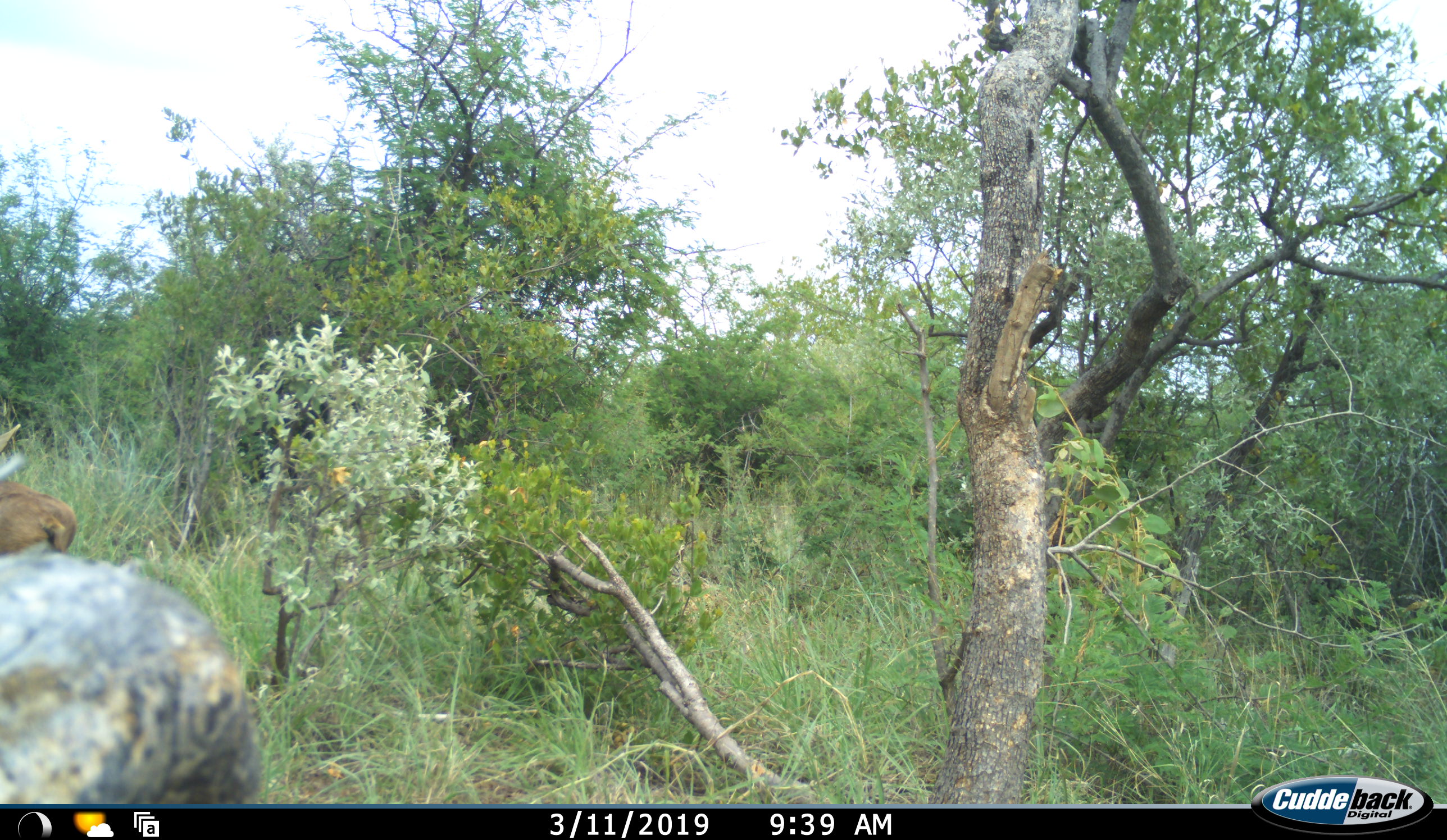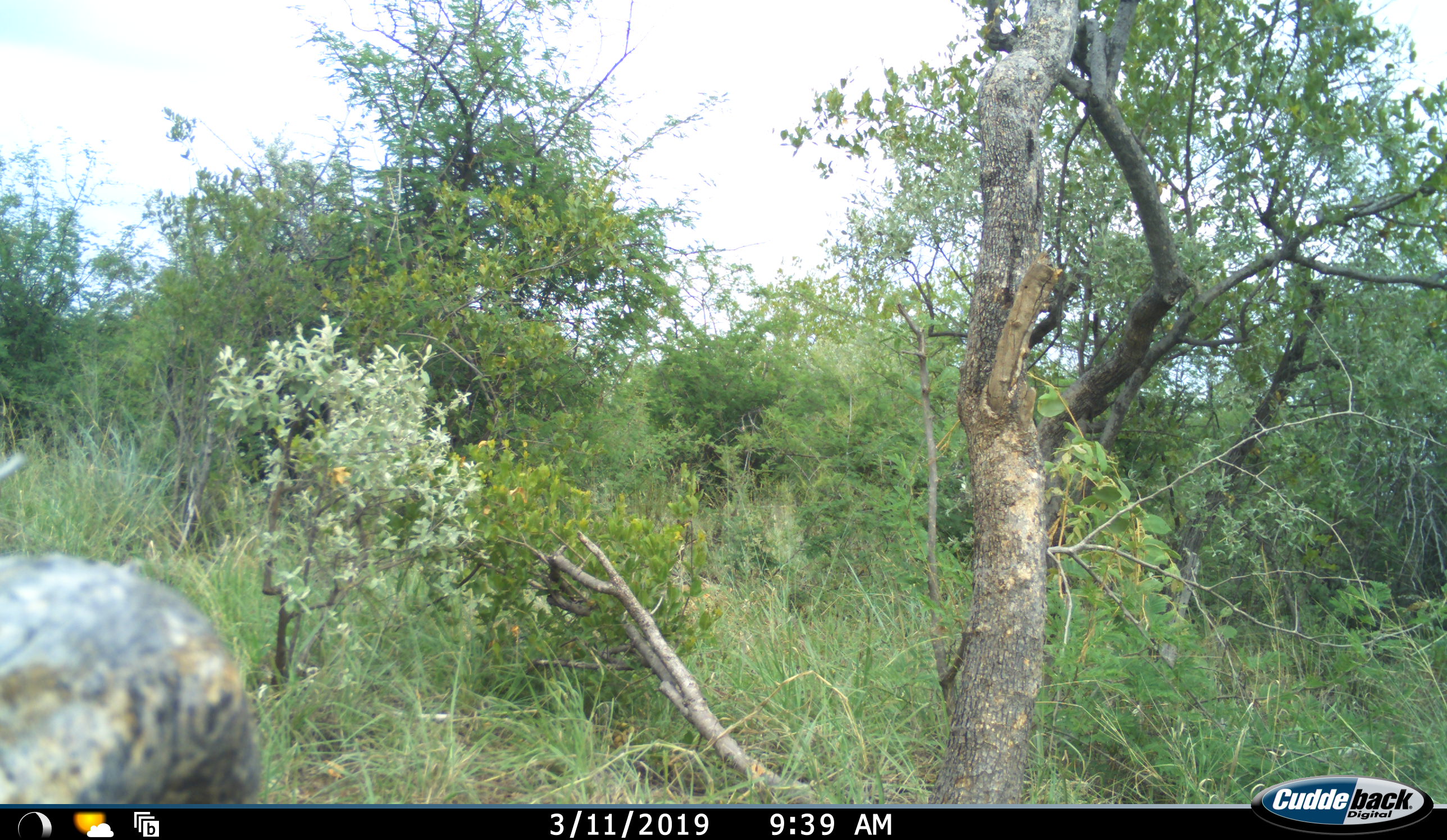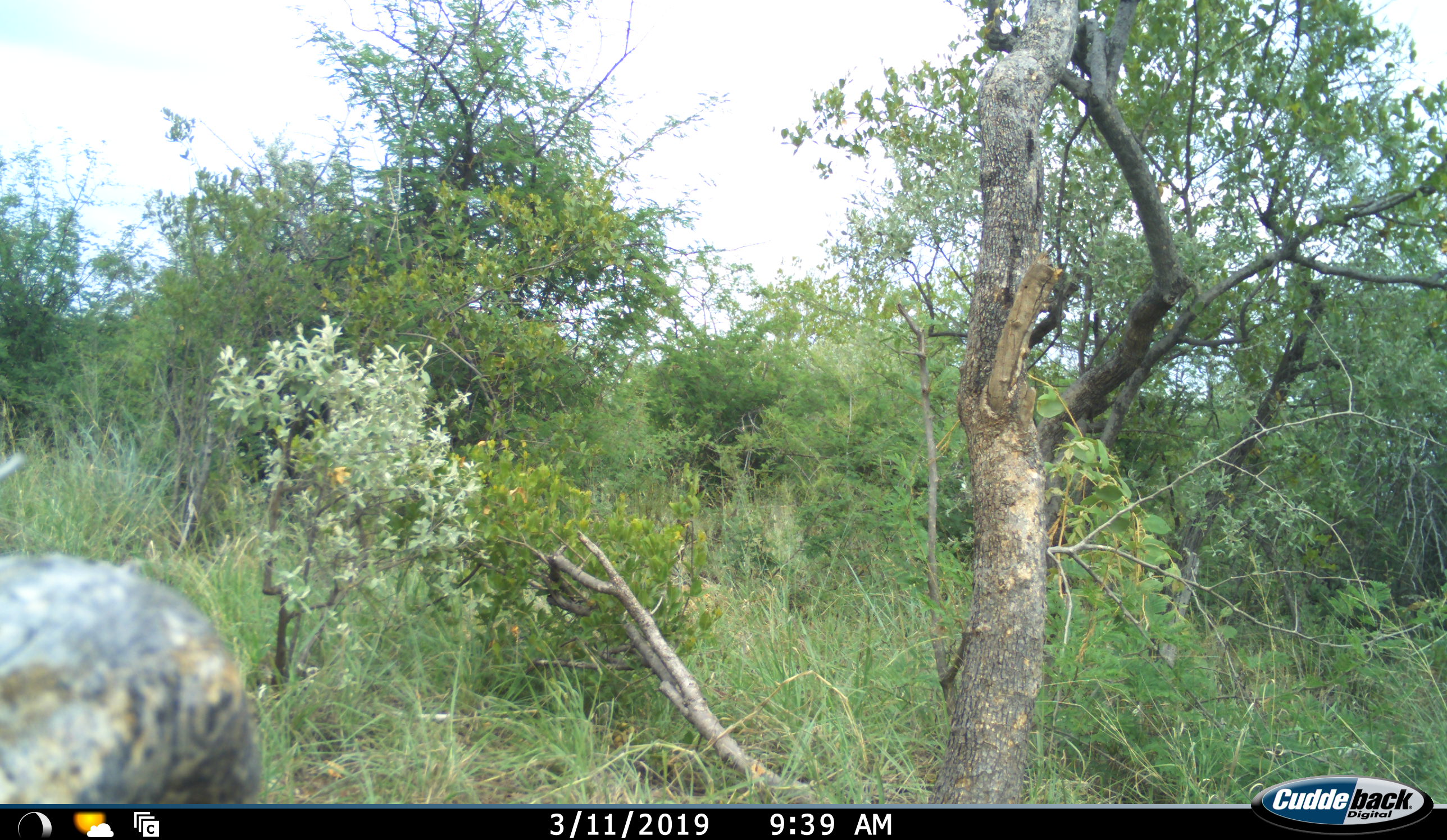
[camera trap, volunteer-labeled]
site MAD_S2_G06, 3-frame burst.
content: unidentified animal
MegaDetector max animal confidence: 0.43